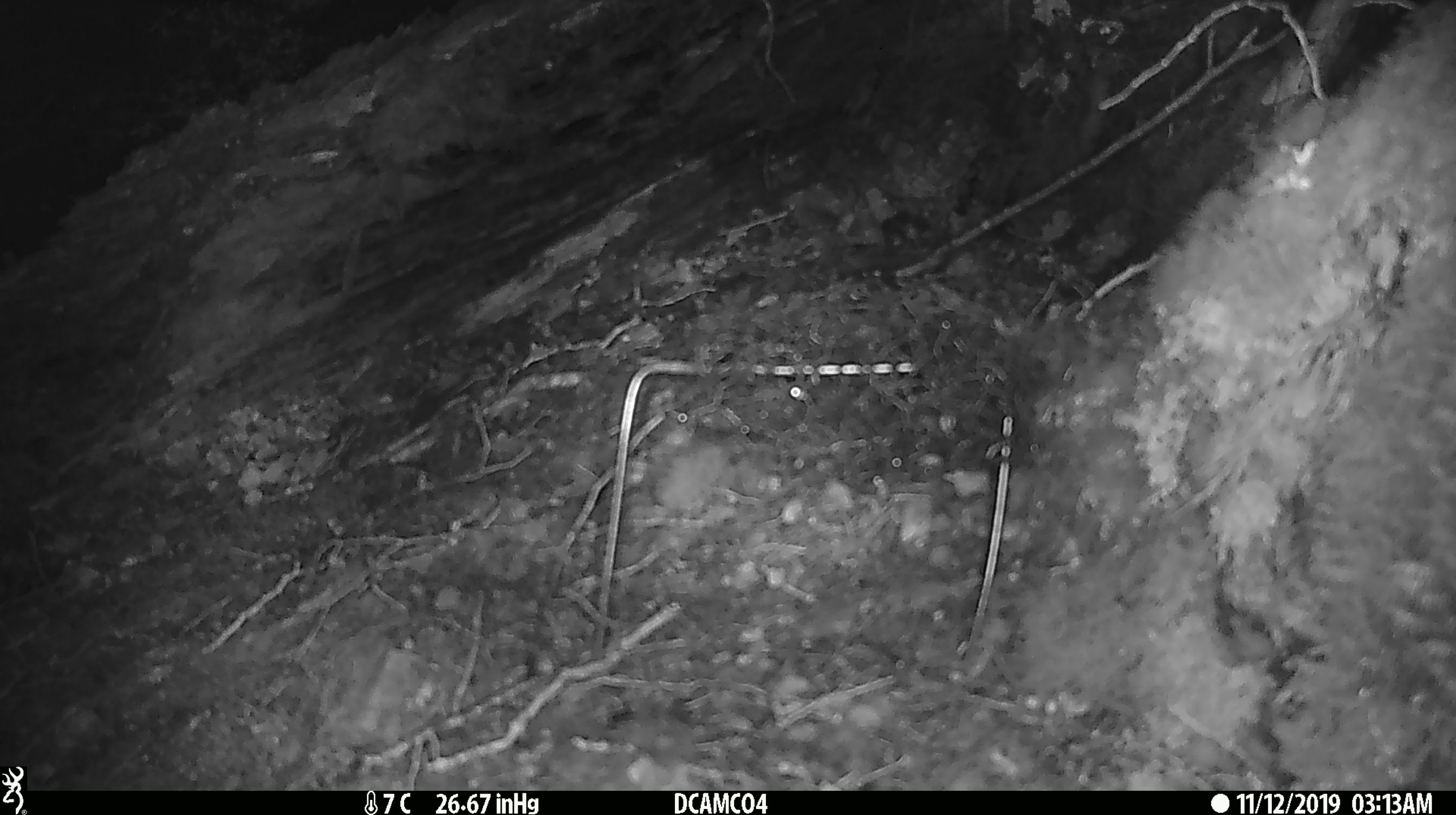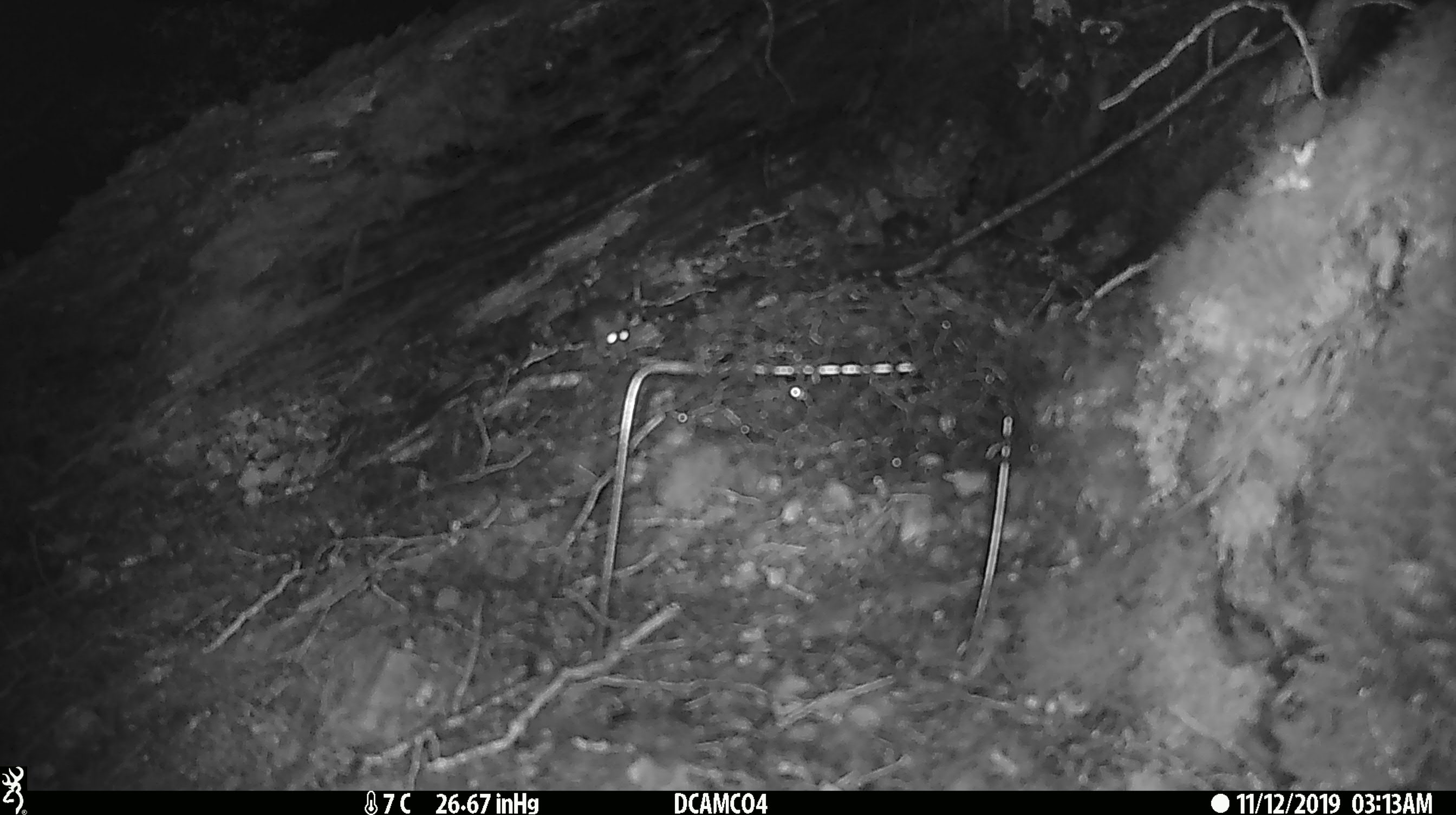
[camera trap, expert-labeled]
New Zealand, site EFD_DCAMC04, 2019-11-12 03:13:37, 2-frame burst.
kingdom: Animalia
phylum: Chordata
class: Mammalia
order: Rodentia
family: Muridae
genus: Mus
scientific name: Mus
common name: mouse